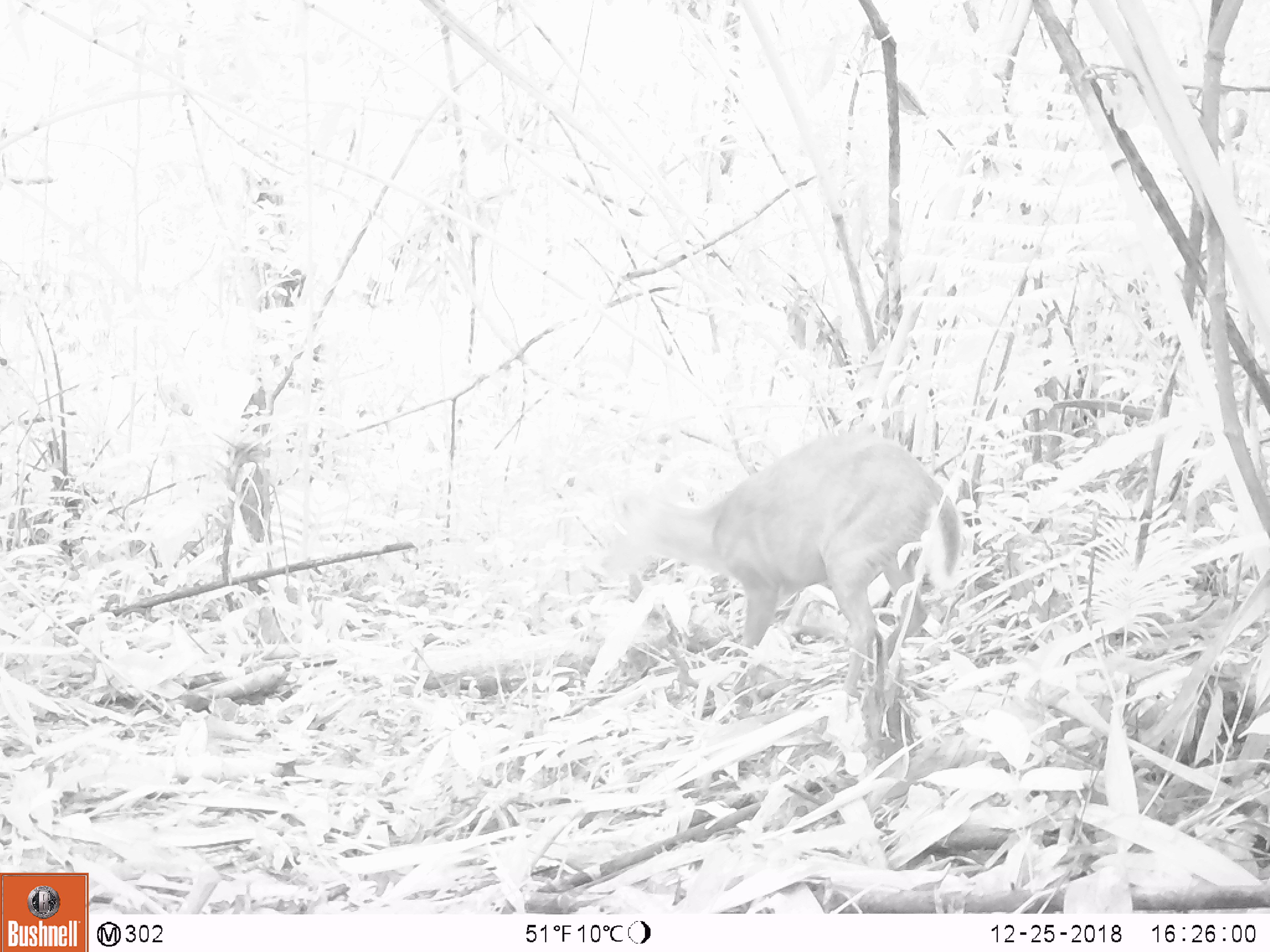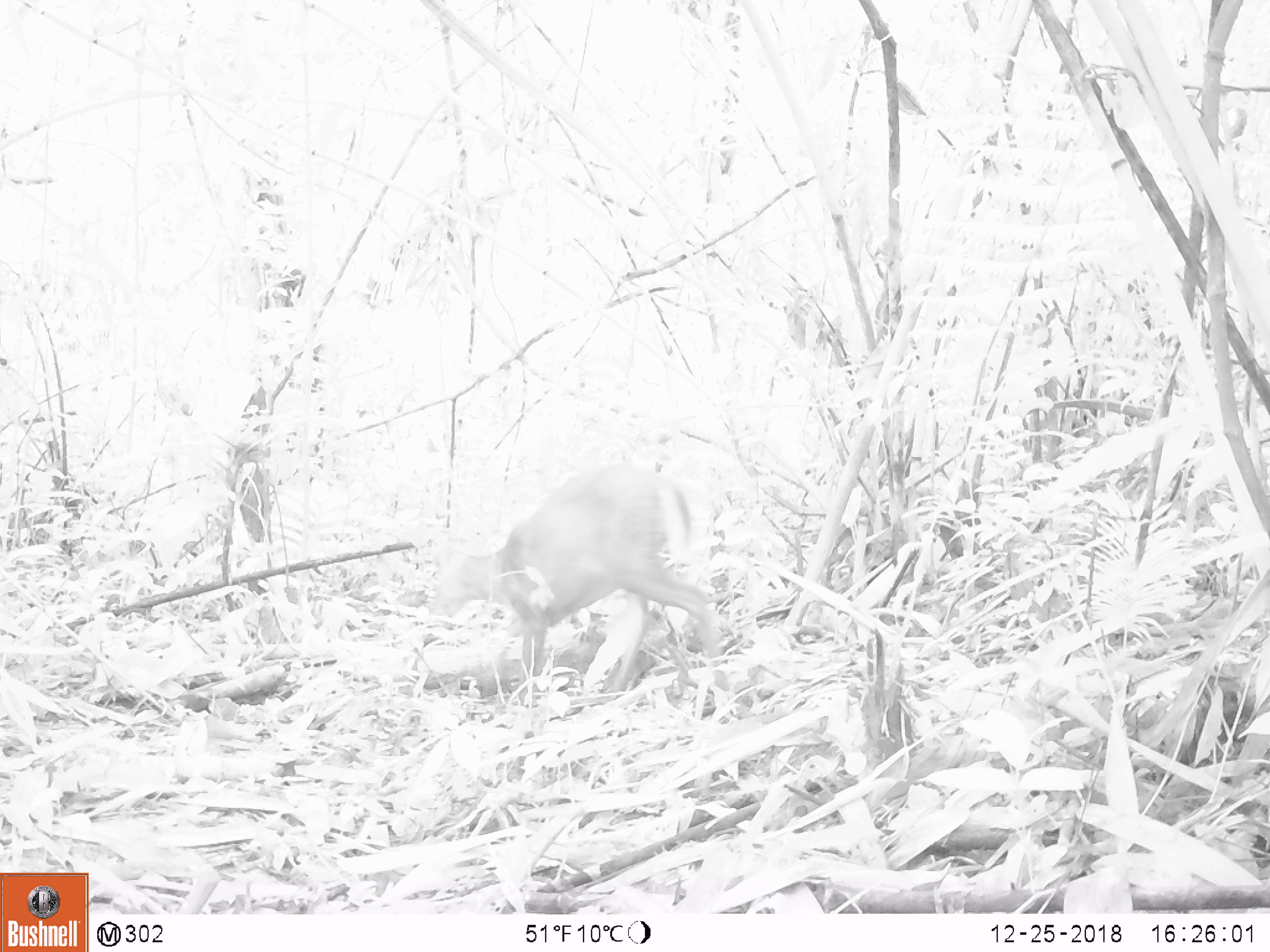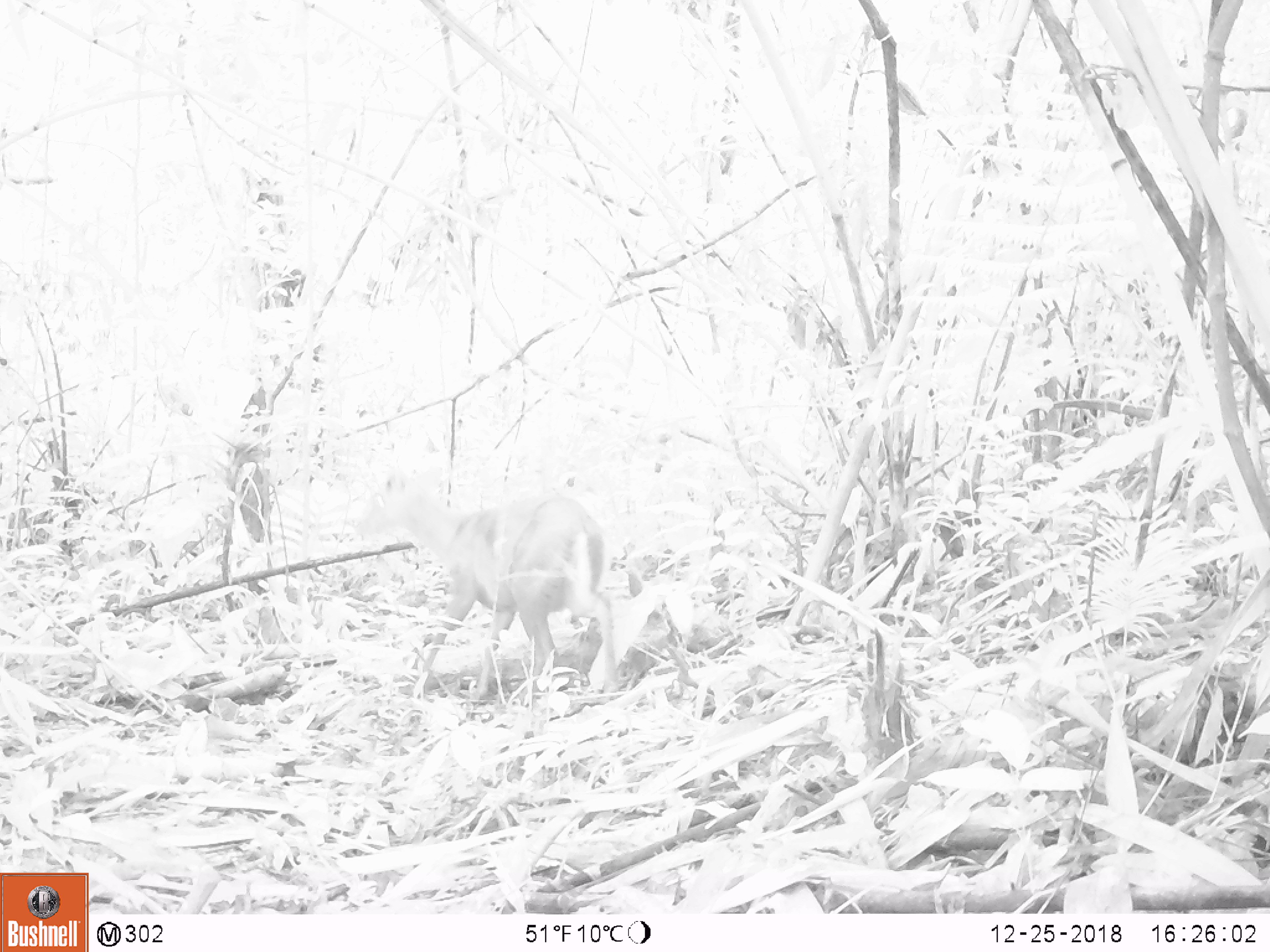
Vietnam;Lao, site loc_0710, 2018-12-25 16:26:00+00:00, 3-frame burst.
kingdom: Animalia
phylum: Chordata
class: Mammalia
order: Artiodactyla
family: Cervidae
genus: Muntiacus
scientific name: Muntiacus rooseveltorum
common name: roosevelt's muntjac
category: roosevelts muntjac group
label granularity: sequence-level